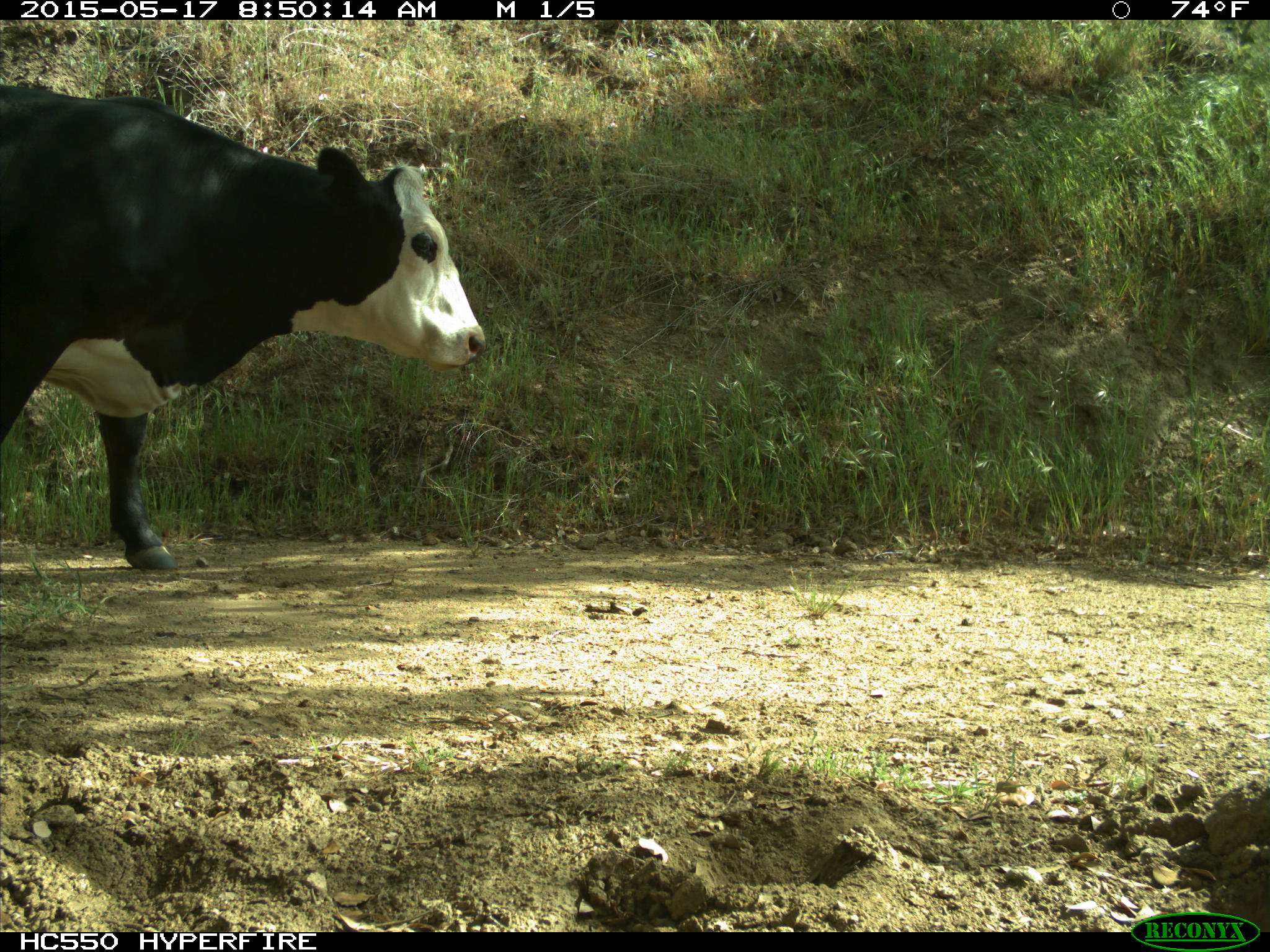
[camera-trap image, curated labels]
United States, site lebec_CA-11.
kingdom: Animalia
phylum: Chordata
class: Mammalia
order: Artiodactyla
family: Bovidae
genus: Bos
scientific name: Bos taurus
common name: domestic cow